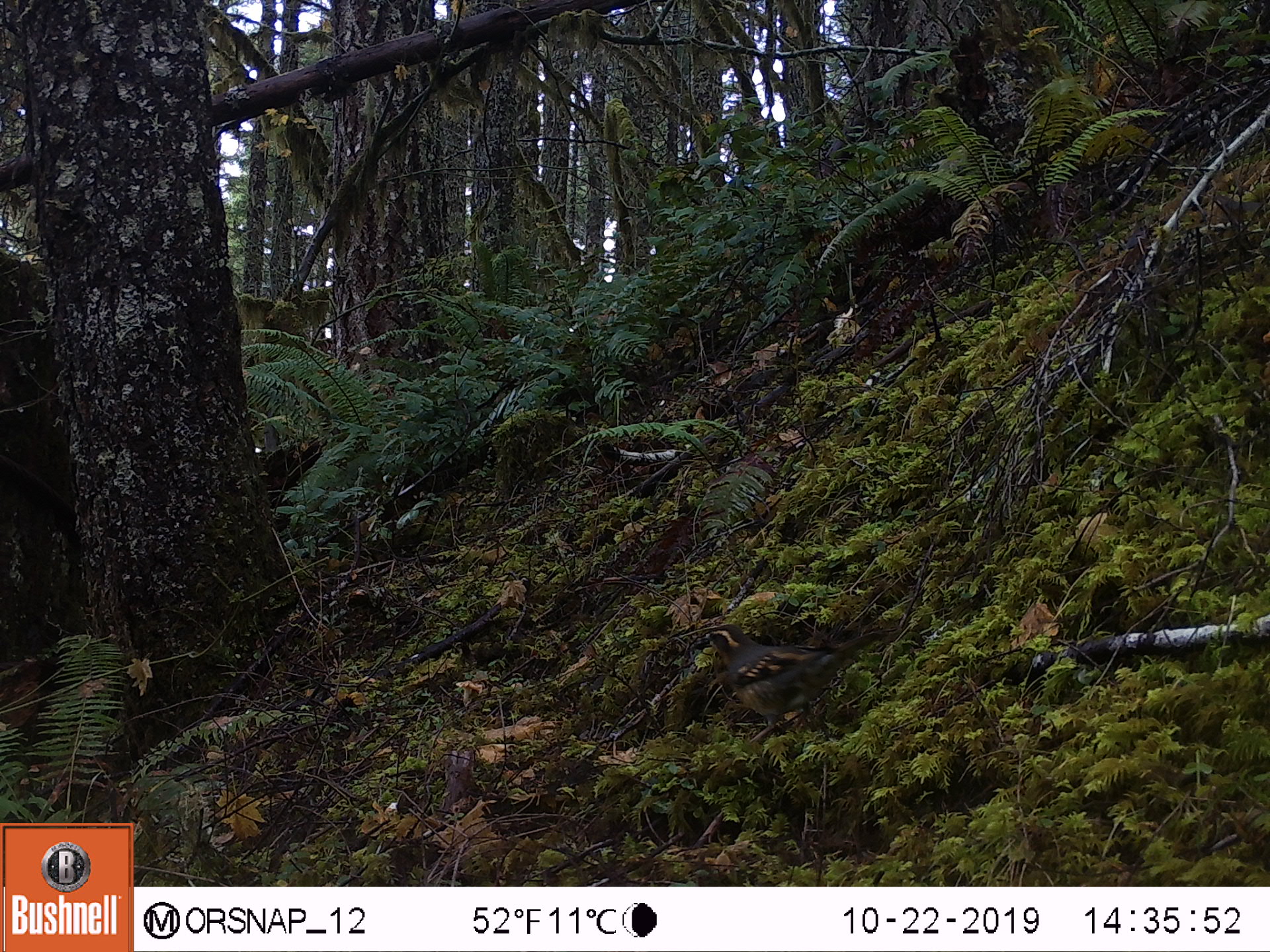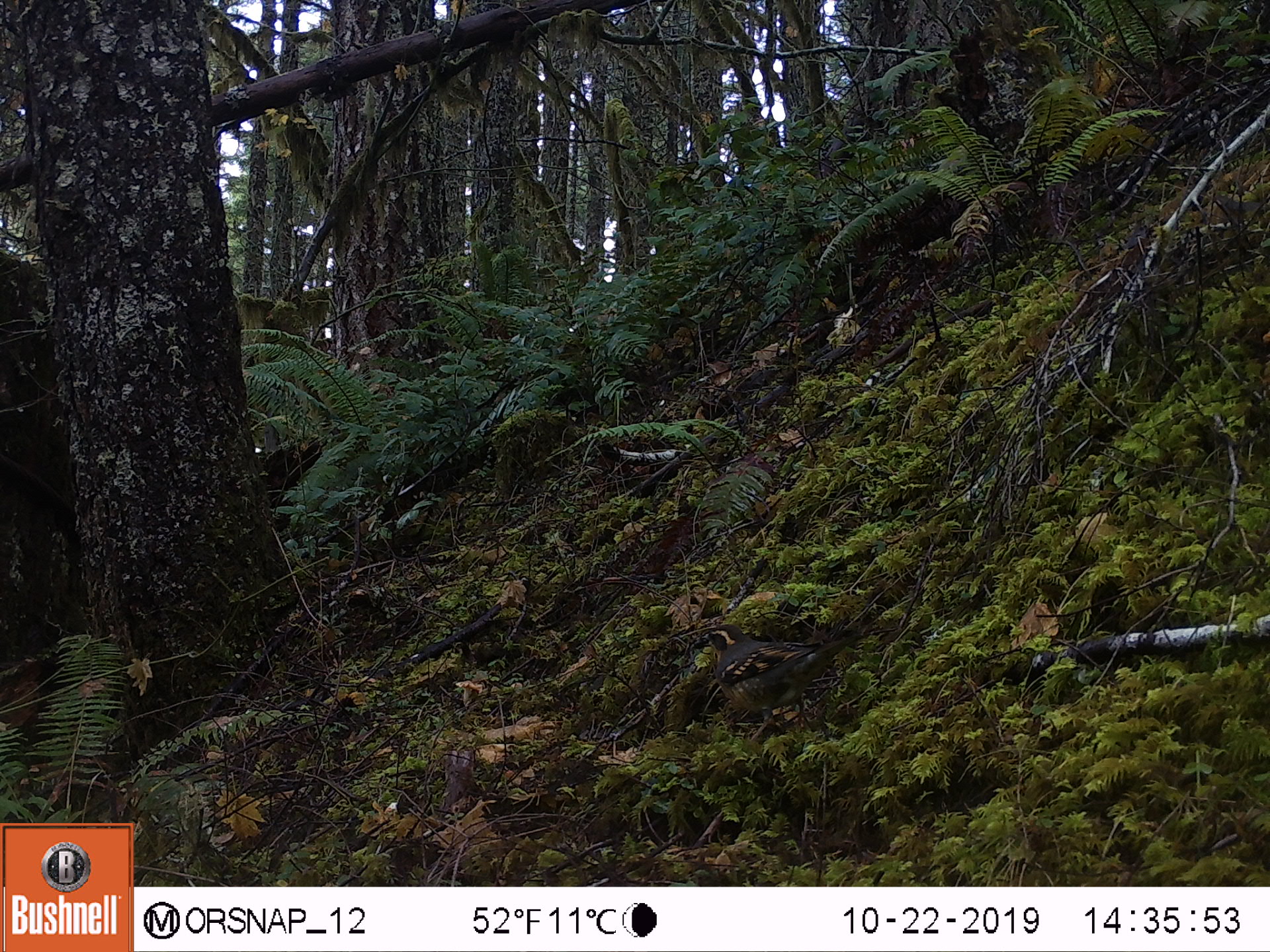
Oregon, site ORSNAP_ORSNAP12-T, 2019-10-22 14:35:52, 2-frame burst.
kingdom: Animalia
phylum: Chordata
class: Aves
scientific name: Aves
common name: bird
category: other bird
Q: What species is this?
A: Other bird (bird) (Aves).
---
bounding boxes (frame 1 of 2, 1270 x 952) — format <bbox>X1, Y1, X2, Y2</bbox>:
other bird: <bbox>663, 610, 932, 756</bbox>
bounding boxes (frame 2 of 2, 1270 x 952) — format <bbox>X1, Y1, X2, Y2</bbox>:
other bird: <bbox>680, 611, 903, 743</bbox>